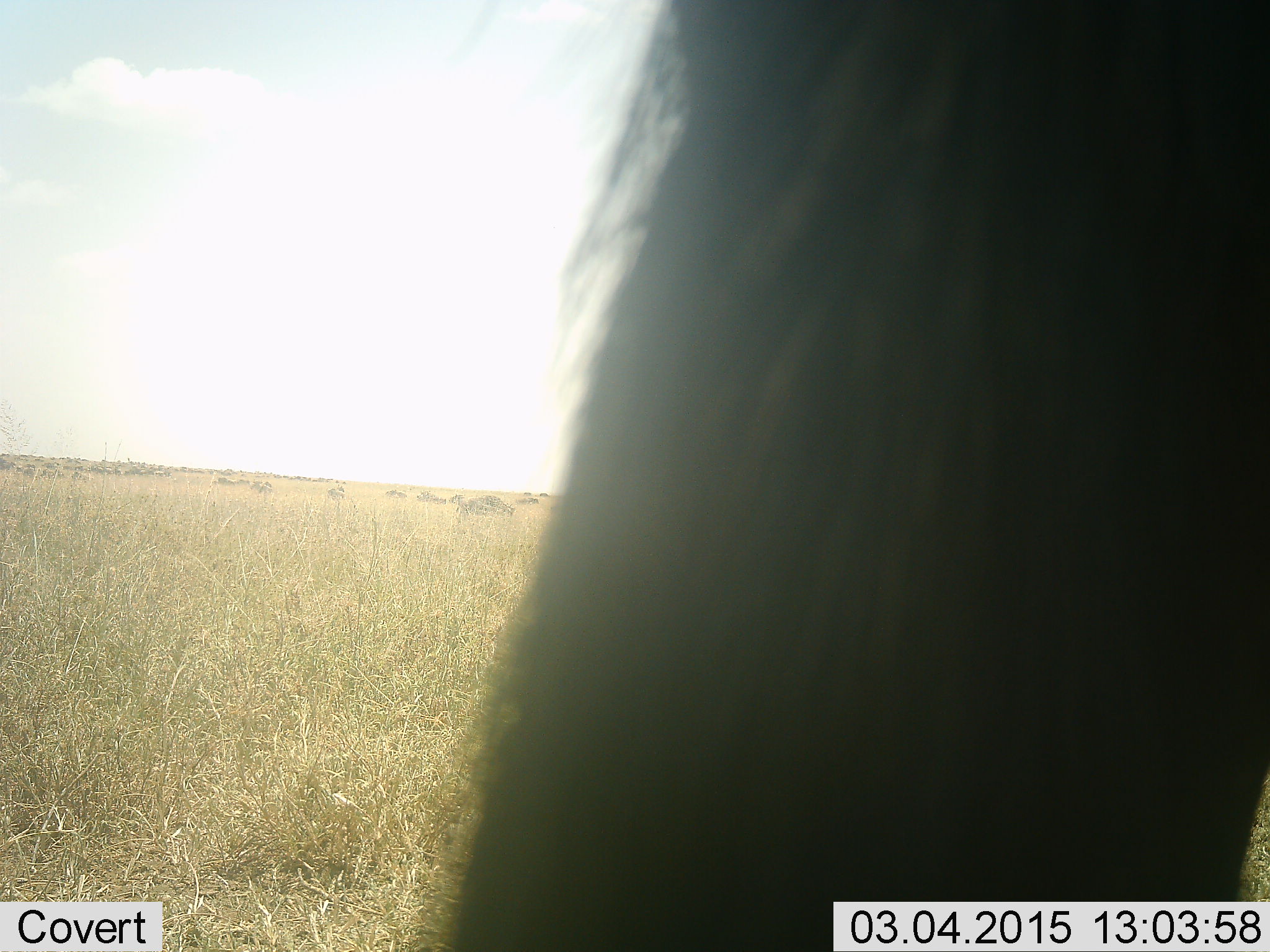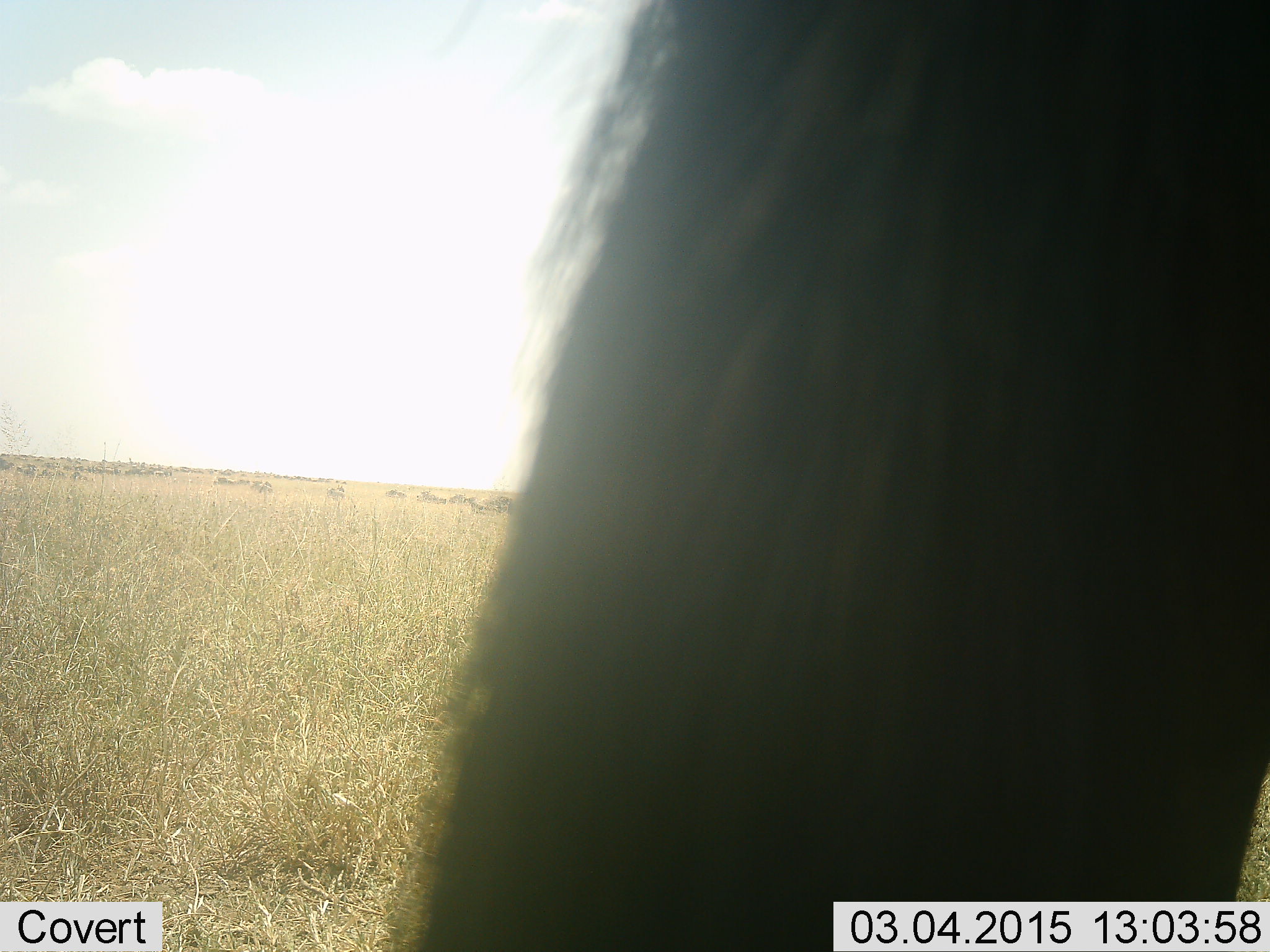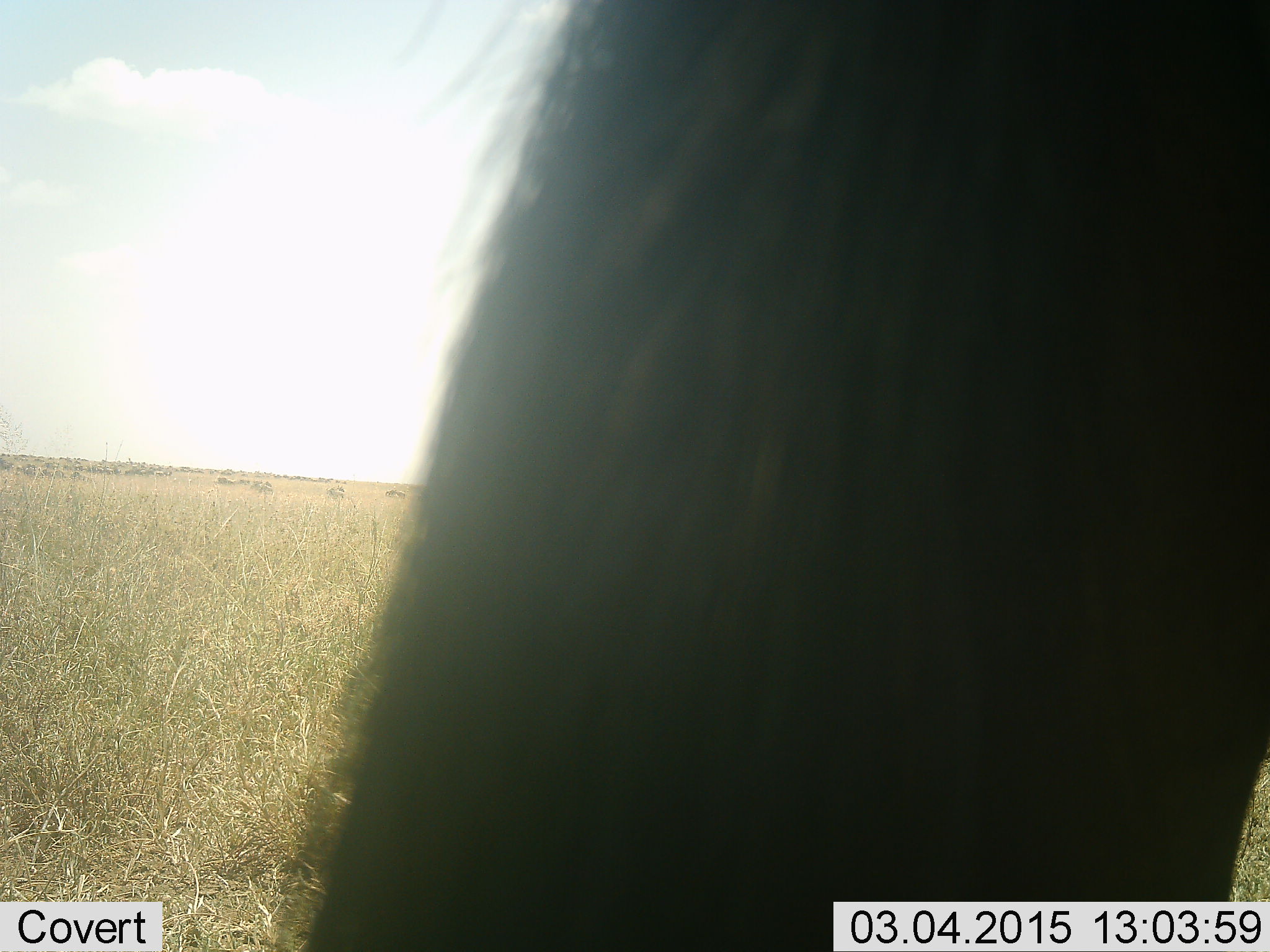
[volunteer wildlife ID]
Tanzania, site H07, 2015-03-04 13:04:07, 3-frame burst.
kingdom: Animalia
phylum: Chordata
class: Mammalia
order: Artiodactyla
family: Bovidae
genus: Connochaetes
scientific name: Connochaetes taurinus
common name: blue wildebeest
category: wildebeest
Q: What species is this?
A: Wildebeest (blue wildebeest) (Connochaetes taurinus).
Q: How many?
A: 1.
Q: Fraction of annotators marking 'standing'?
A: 100%.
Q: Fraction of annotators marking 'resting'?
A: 0%.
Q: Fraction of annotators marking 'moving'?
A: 0%.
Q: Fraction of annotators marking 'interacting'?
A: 0%.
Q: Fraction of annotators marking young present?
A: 0%.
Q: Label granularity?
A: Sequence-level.